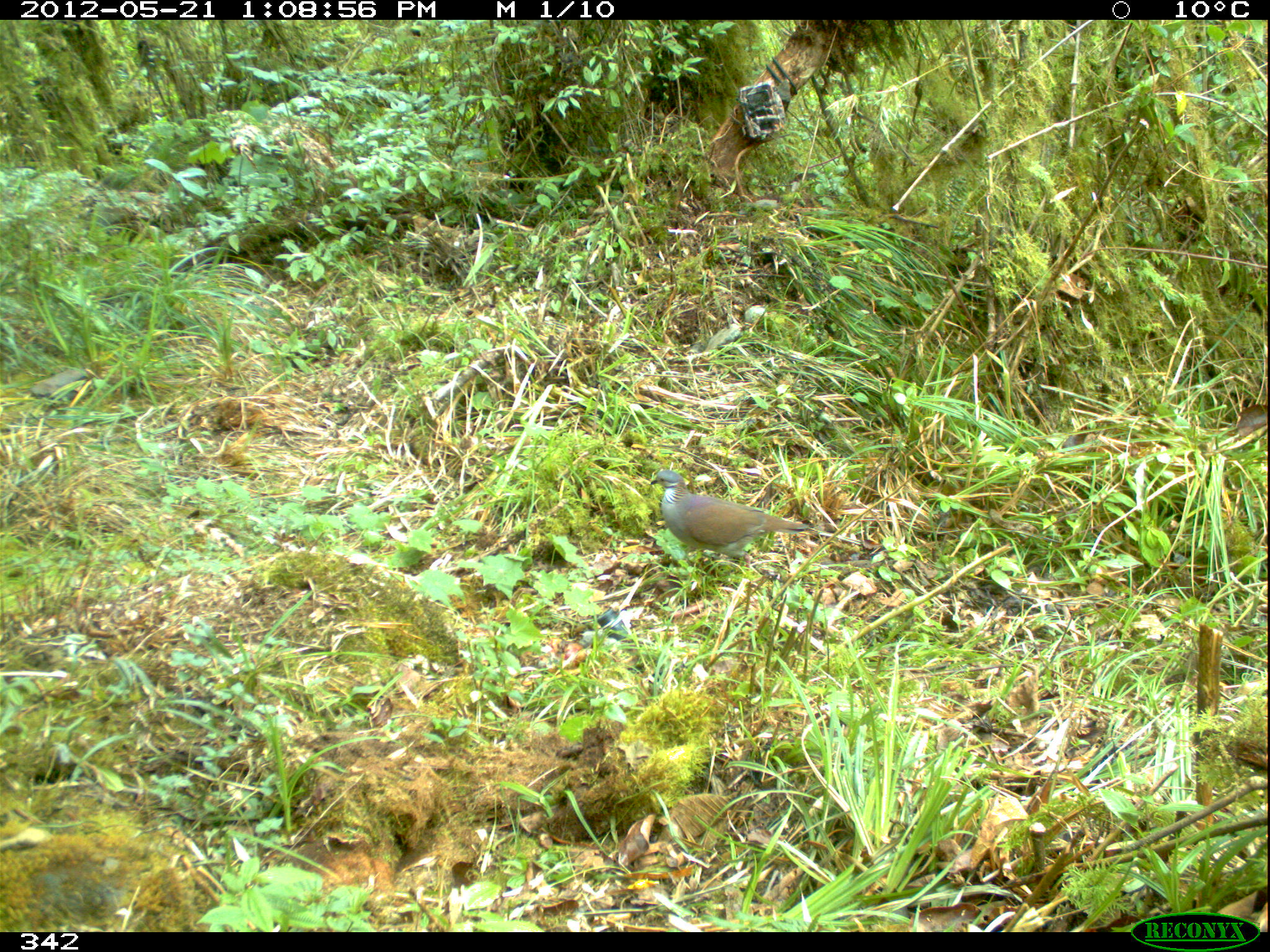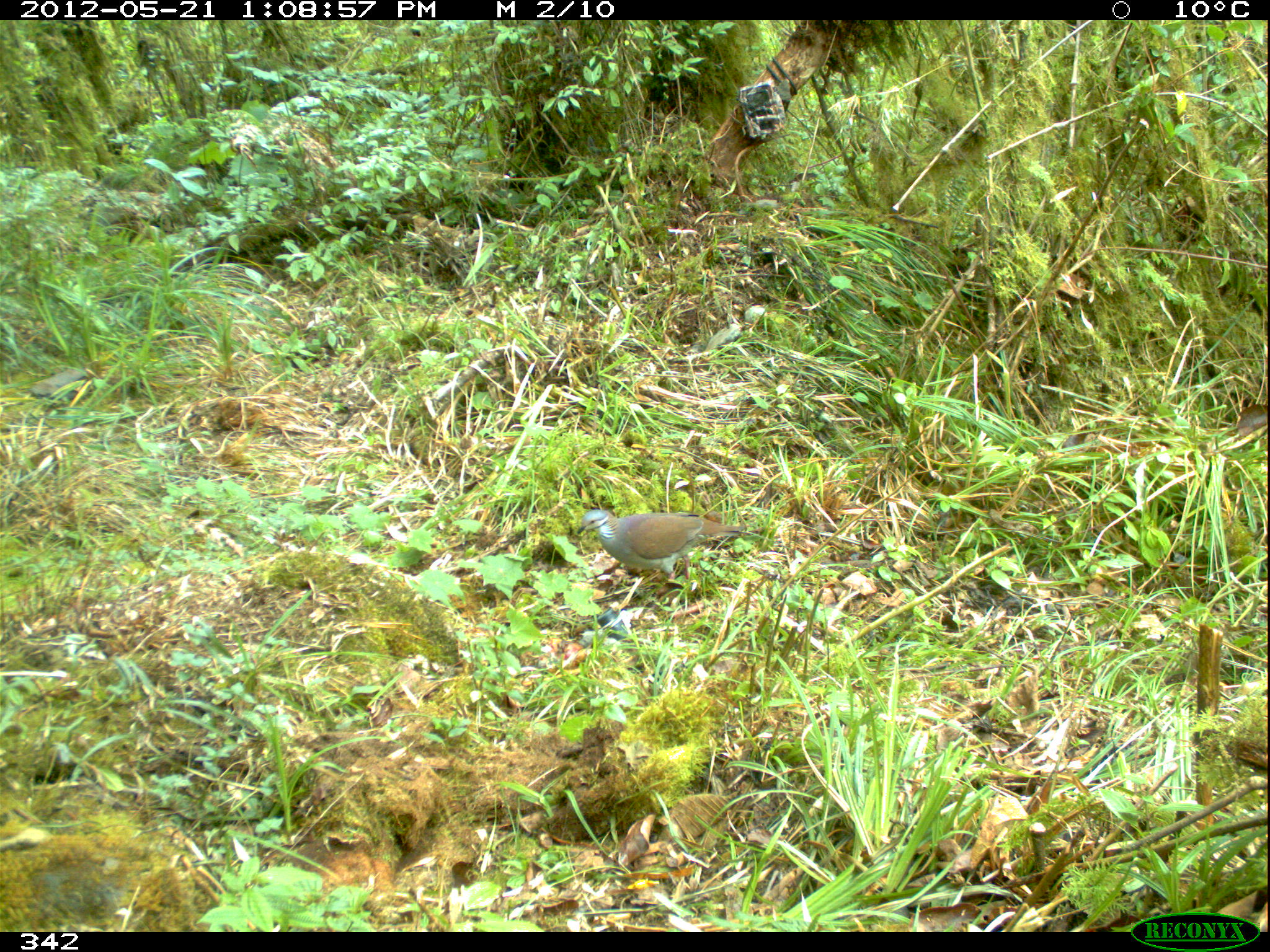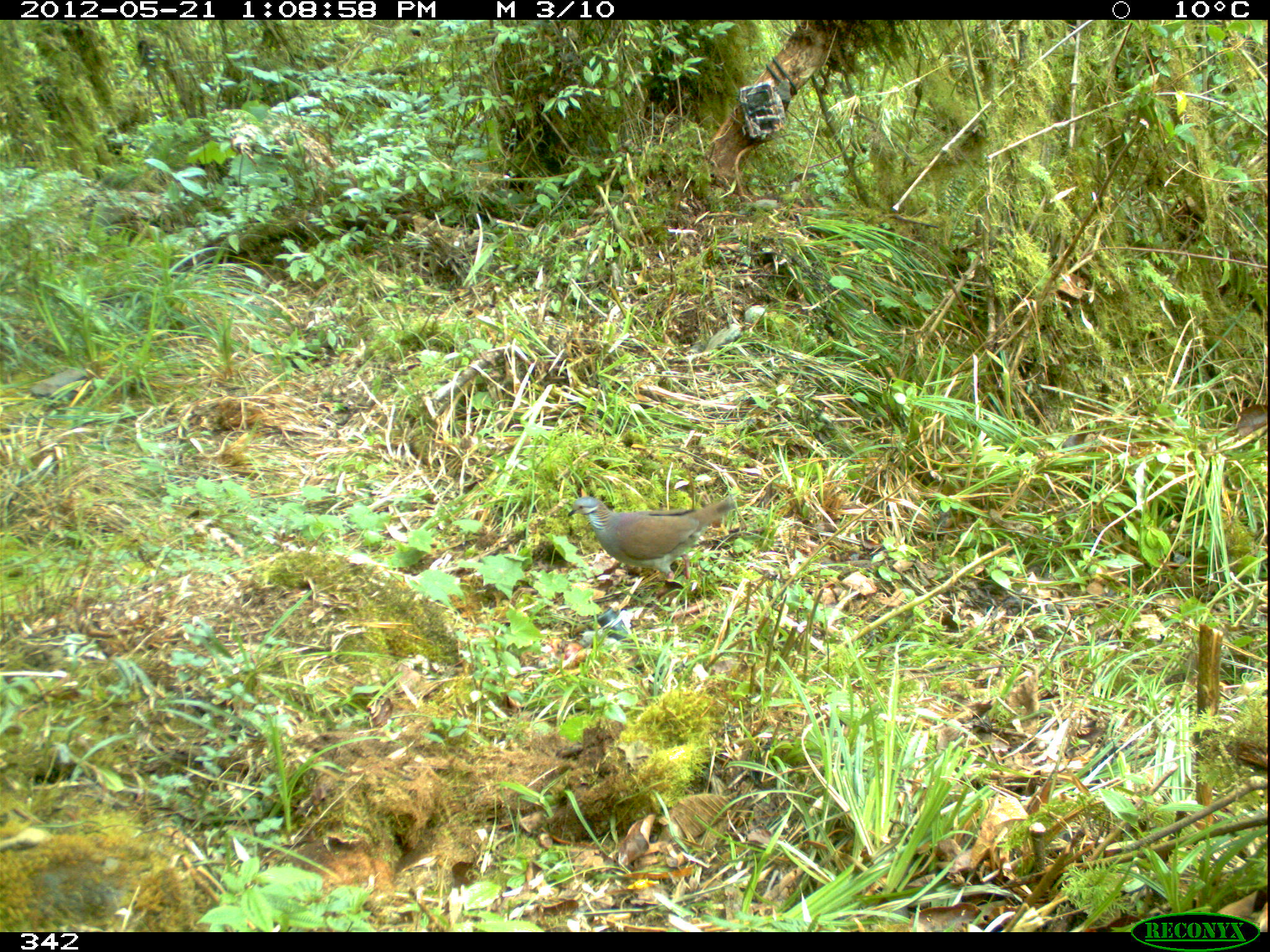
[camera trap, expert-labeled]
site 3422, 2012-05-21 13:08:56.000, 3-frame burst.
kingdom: Animalia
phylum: Chordata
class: Aves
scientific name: Aves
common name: bird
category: unknown bird